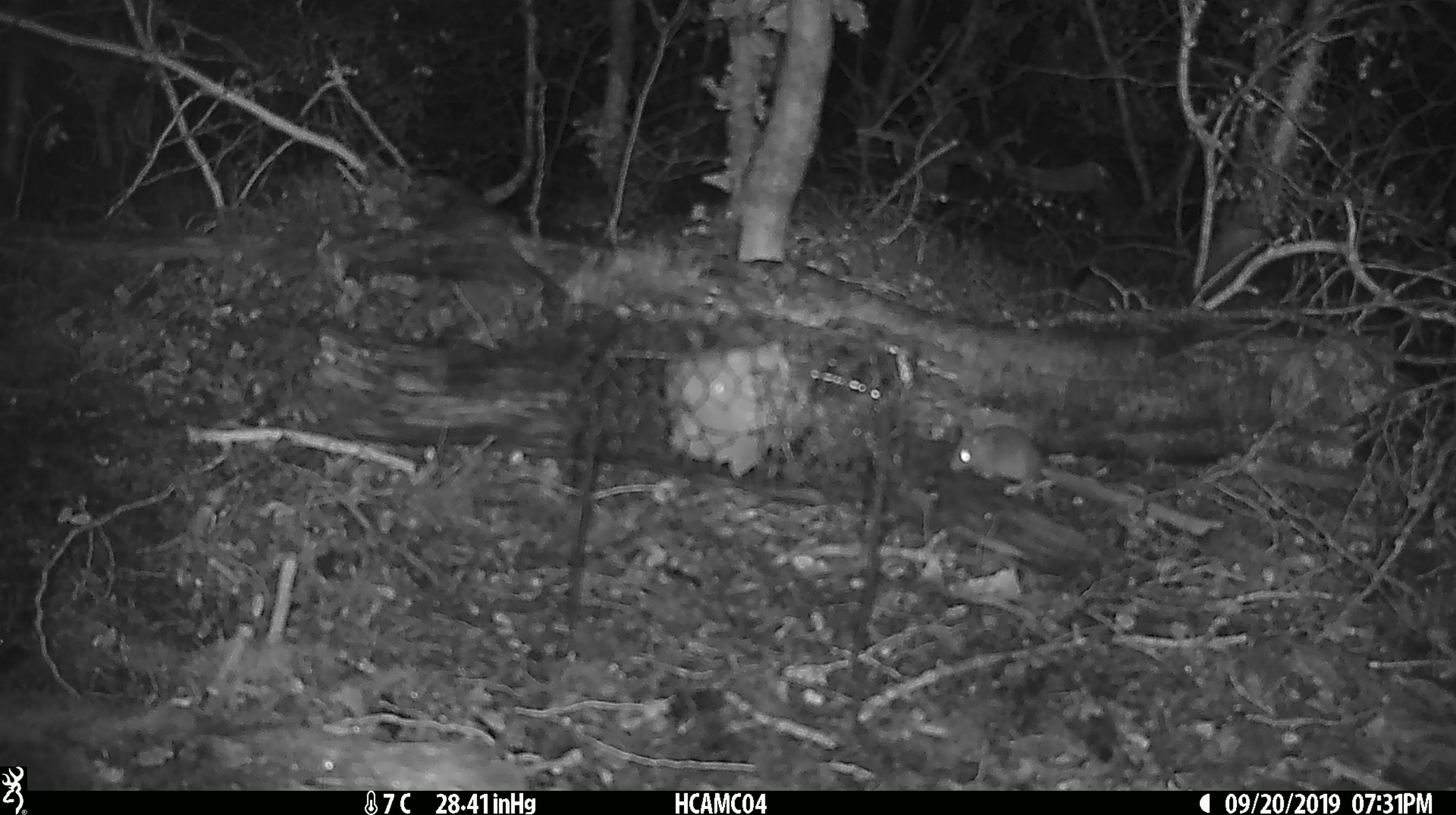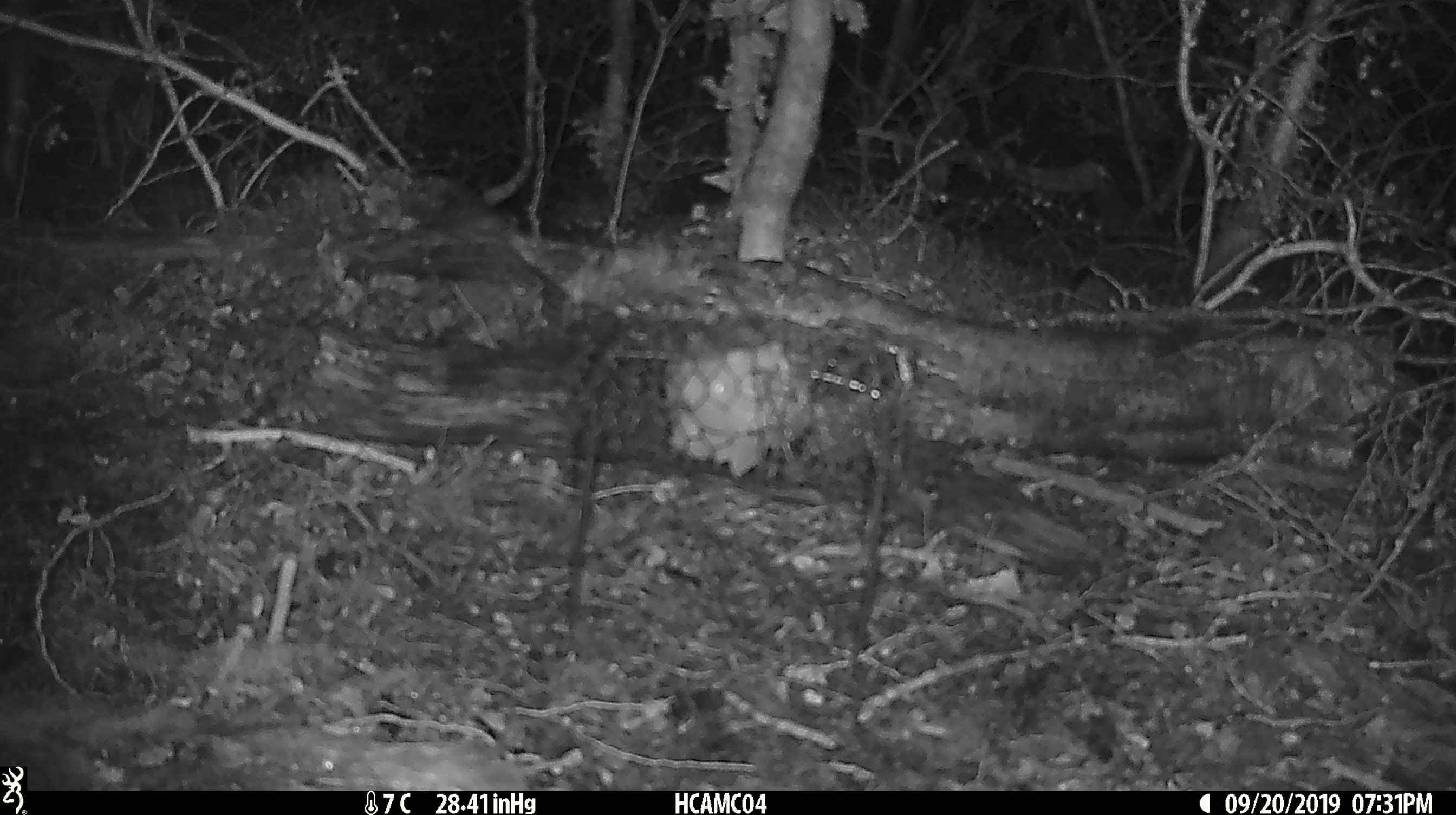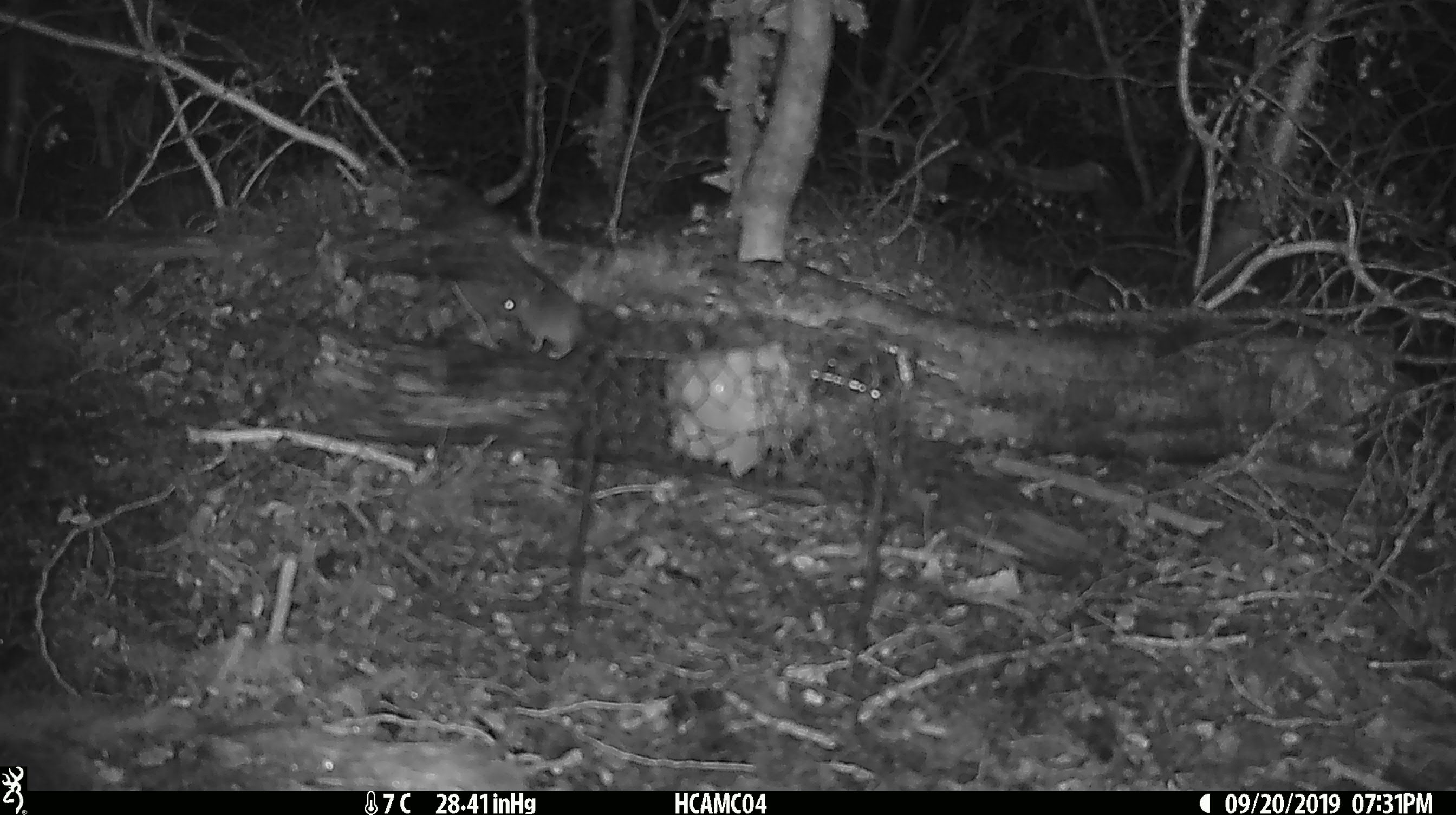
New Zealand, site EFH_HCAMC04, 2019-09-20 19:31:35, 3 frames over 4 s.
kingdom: Animalia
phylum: Chordata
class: Mammalia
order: Rodentia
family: Muridae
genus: Mus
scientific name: Mus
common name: mouse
Mouse (Mus).